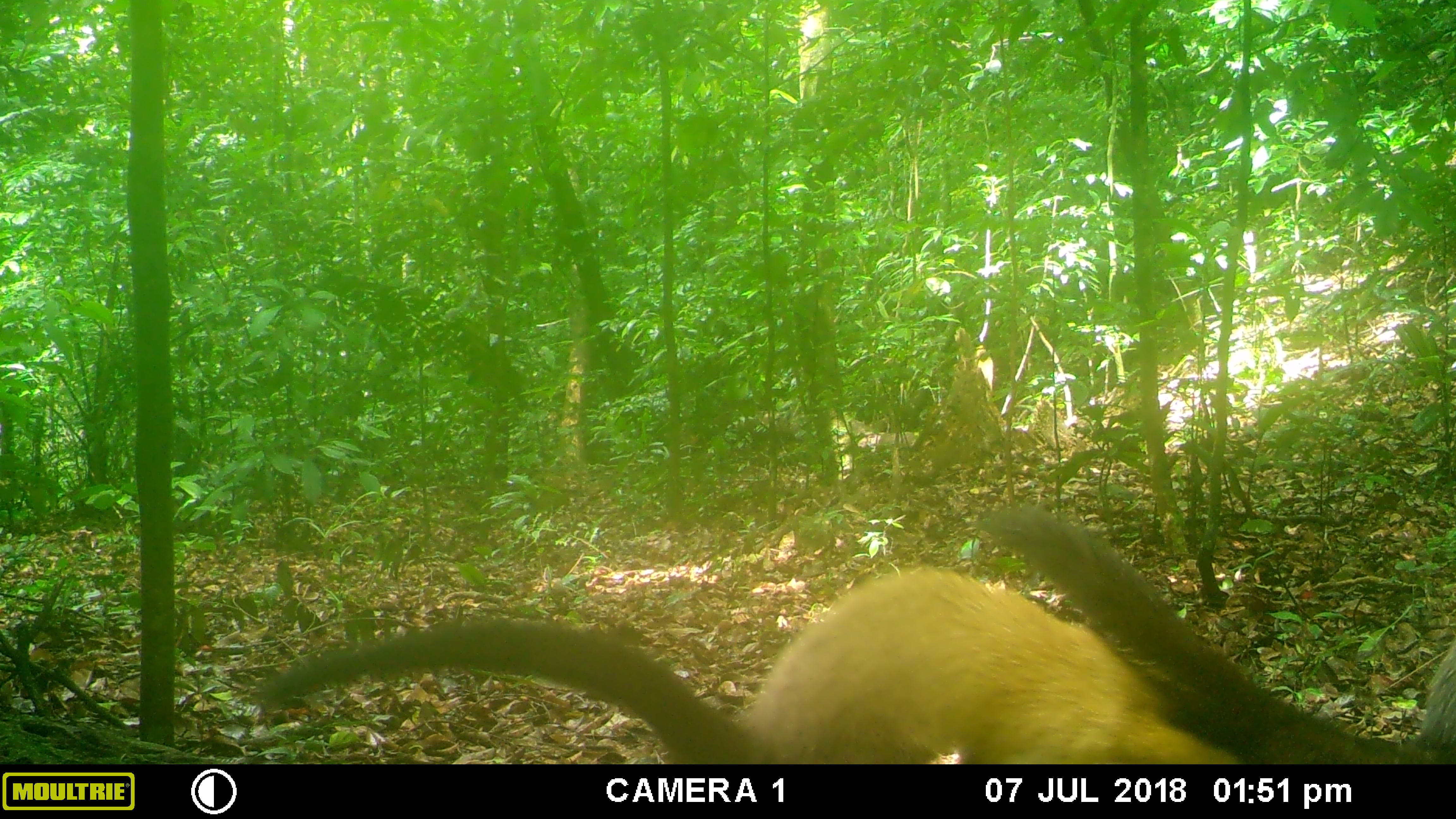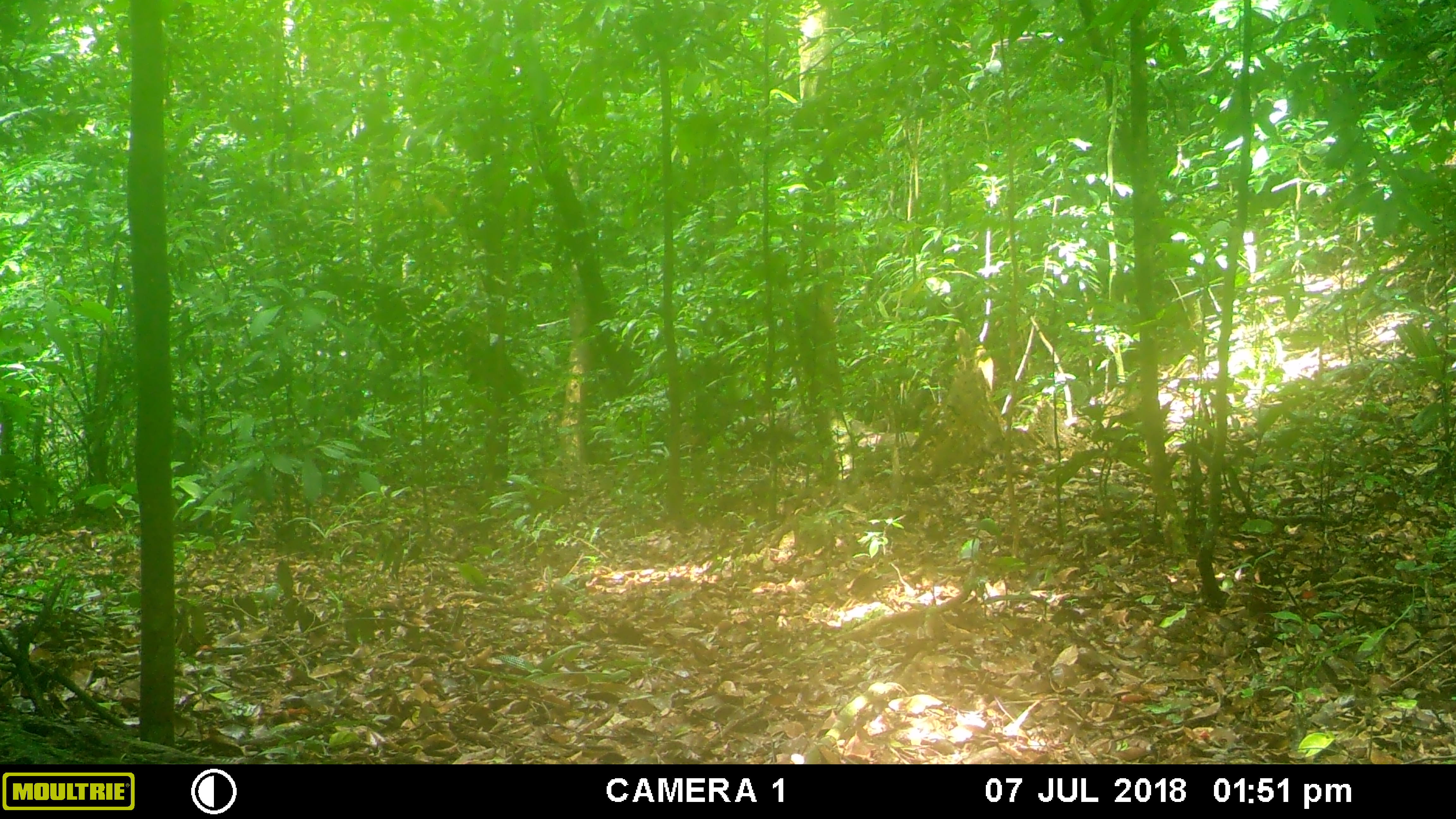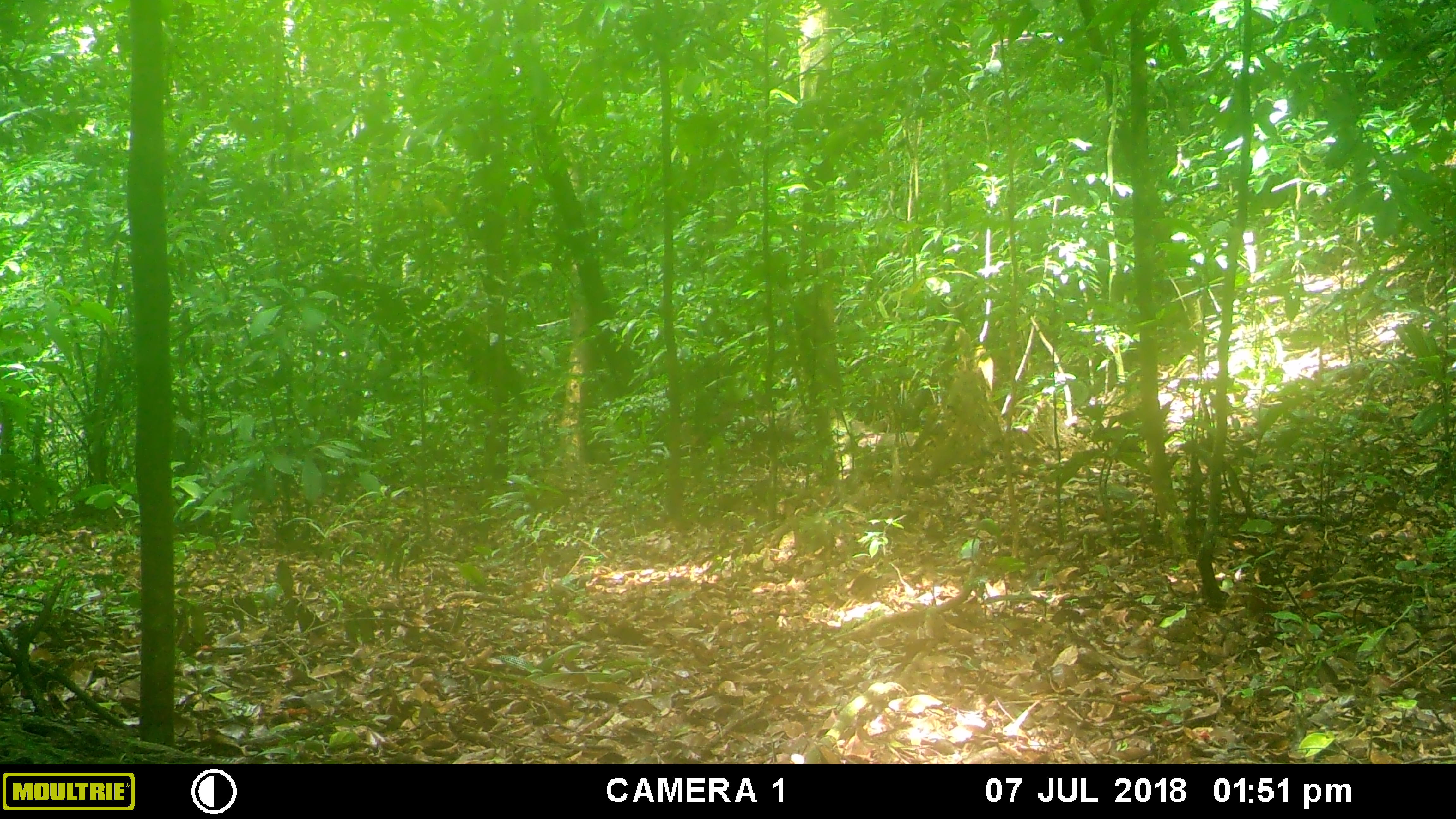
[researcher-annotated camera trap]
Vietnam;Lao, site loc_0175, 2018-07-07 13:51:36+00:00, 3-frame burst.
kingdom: Animalia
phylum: Chordata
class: Mammalia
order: Carnivora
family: Mustelidae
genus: Martes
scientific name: Martes flavigula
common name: yellow-throated marten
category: yellow throated marten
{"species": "yellow throated marten (yellow-throated marten) (Martes flavigula)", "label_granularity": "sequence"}